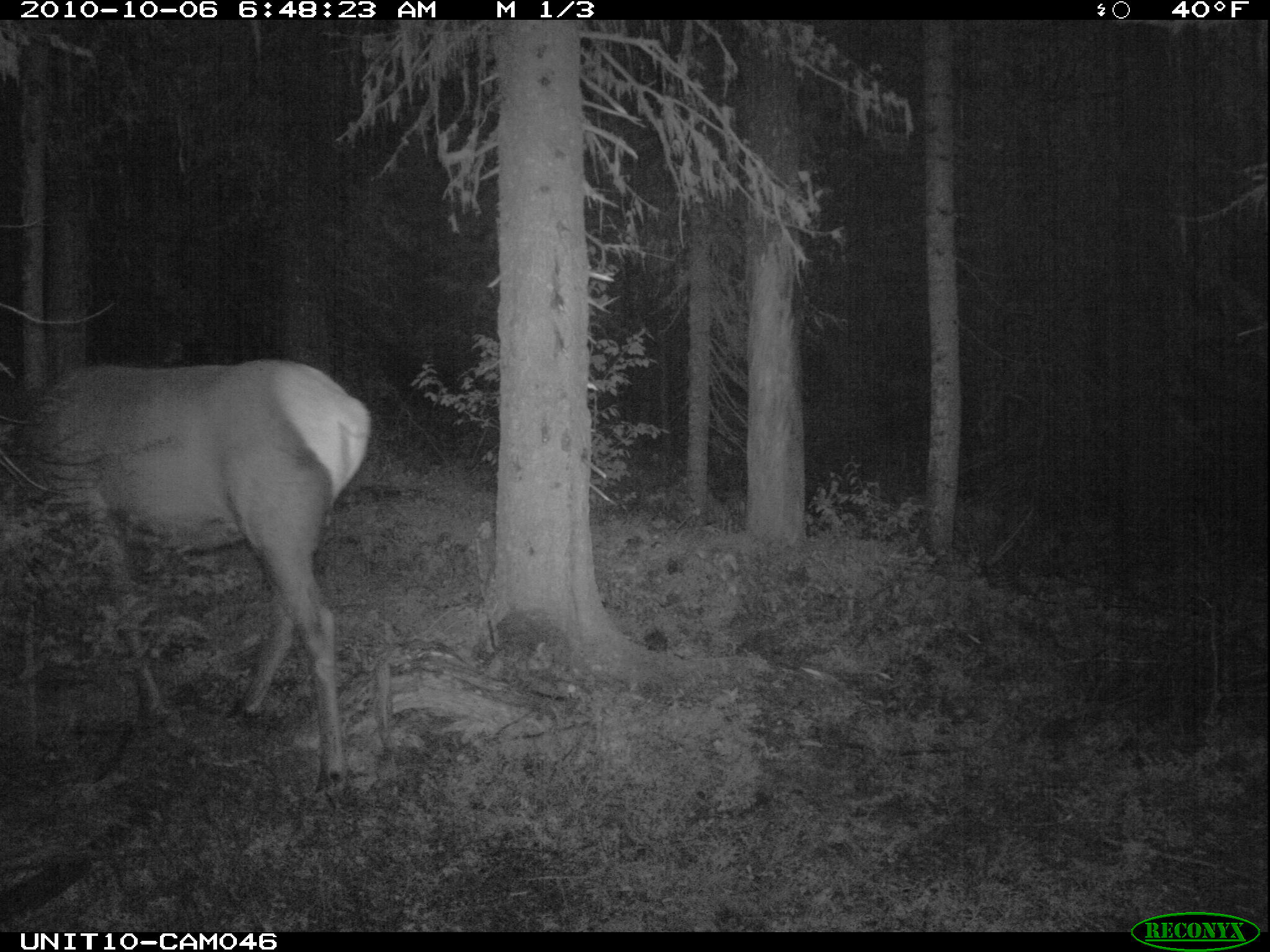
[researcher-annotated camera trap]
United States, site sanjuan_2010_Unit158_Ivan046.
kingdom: Animalia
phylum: Chordata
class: Mammalia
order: Artiodactyla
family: Cervidae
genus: Cervus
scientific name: Cervus elaphus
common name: red deer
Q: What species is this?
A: Cervus elaphus (red deer).